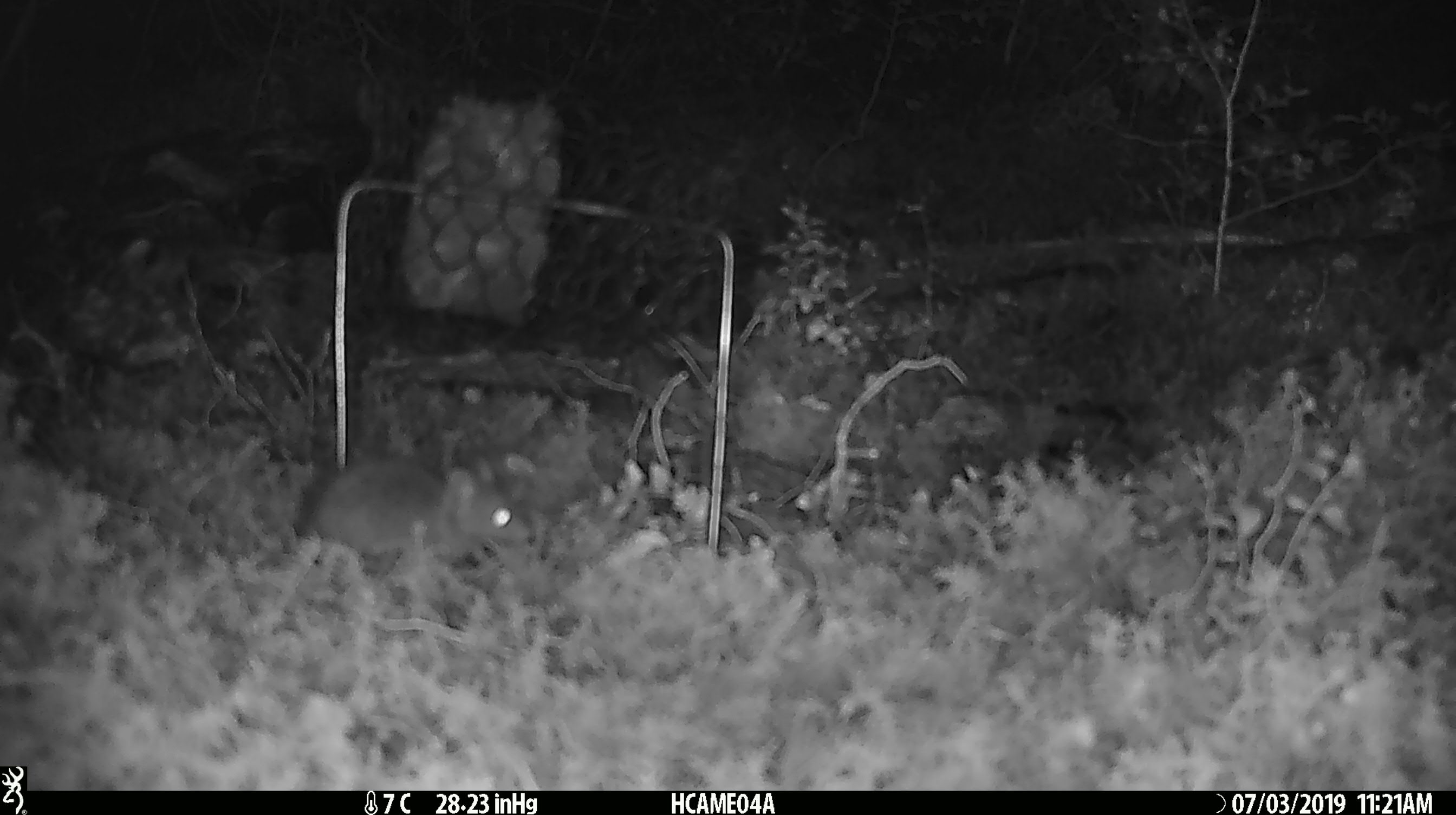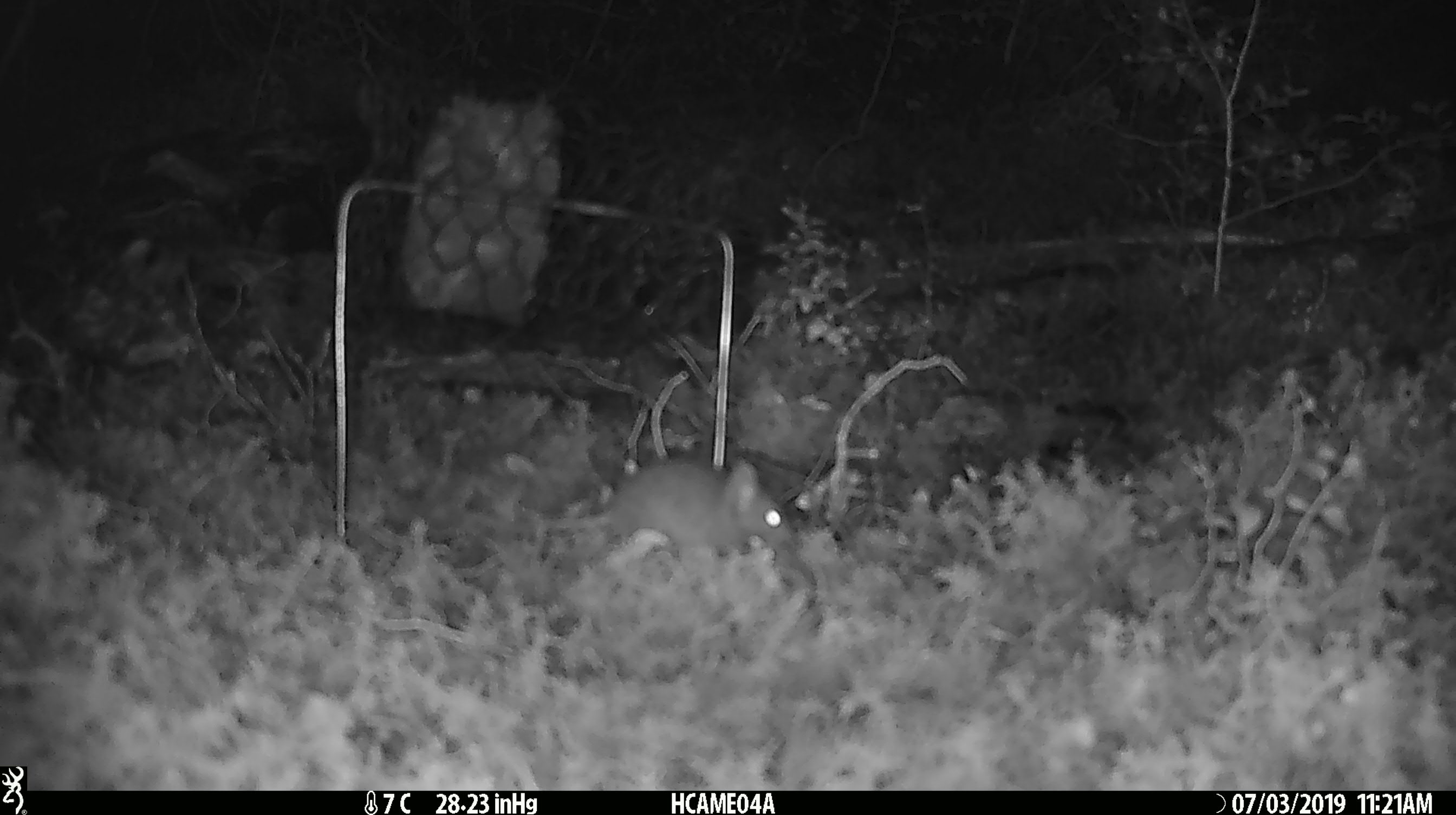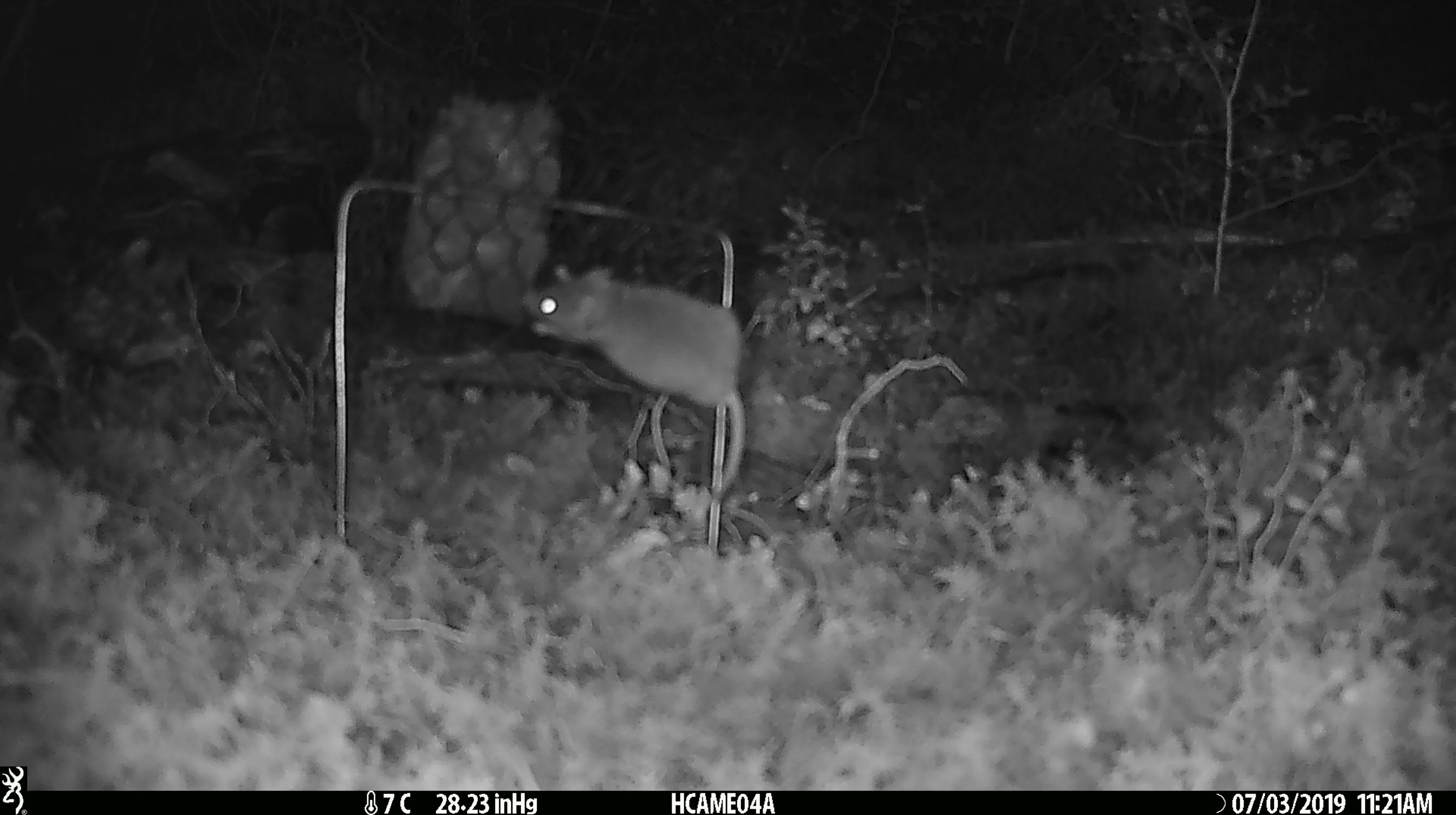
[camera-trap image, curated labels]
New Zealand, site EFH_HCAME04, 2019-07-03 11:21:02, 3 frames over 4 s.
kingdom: Animalia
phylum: Chordata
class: Mammalia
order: Rodentia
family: Muridae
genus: Mus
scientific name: Mus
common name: mouse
Mouse (Mus).